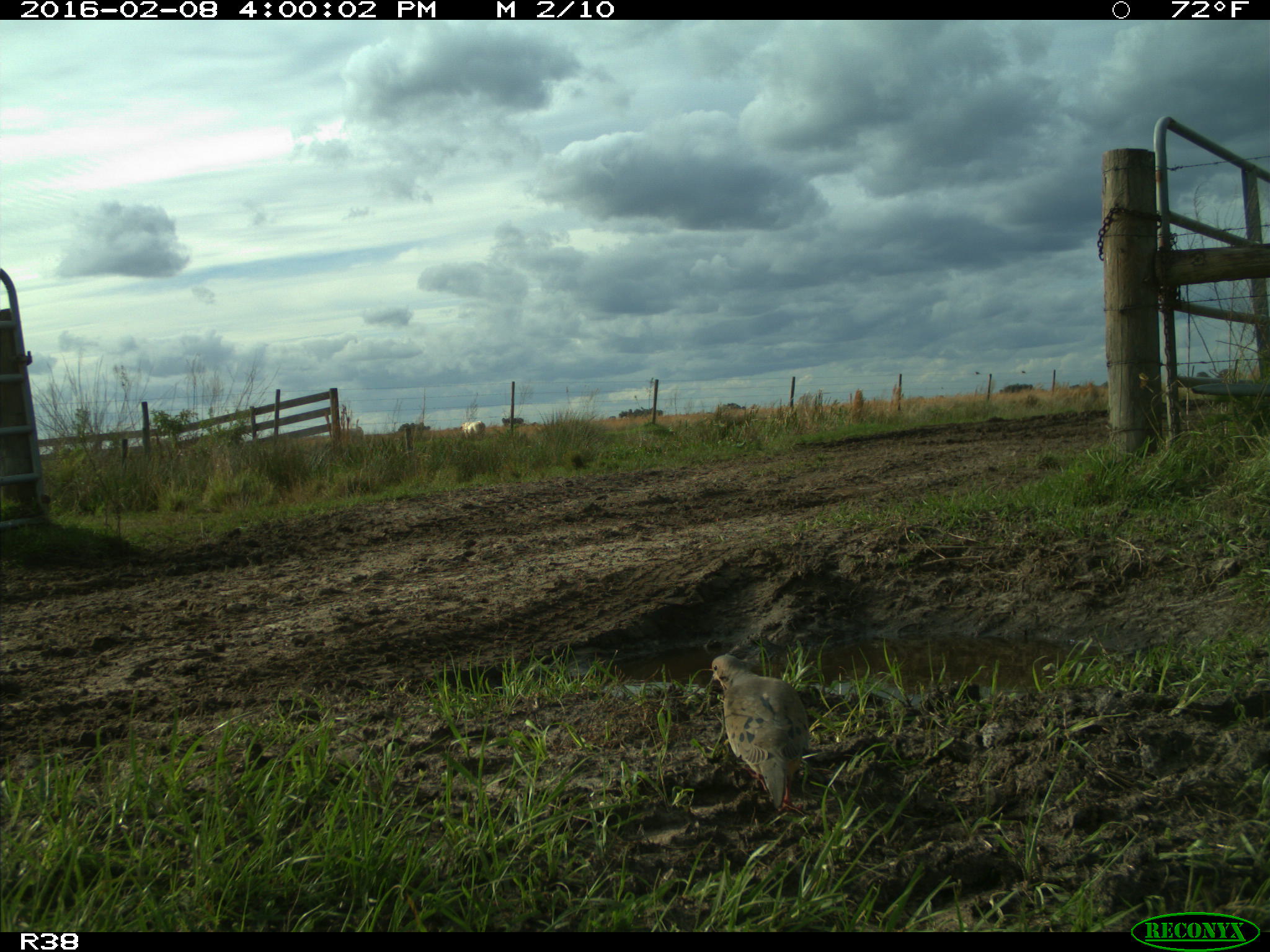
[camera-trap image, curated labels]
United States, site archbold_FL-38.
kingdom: Animalia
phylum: Chordata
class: Aves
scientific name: Aves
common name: birds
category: unidentified bird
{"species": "unidentified bird (birds) (Aves)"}